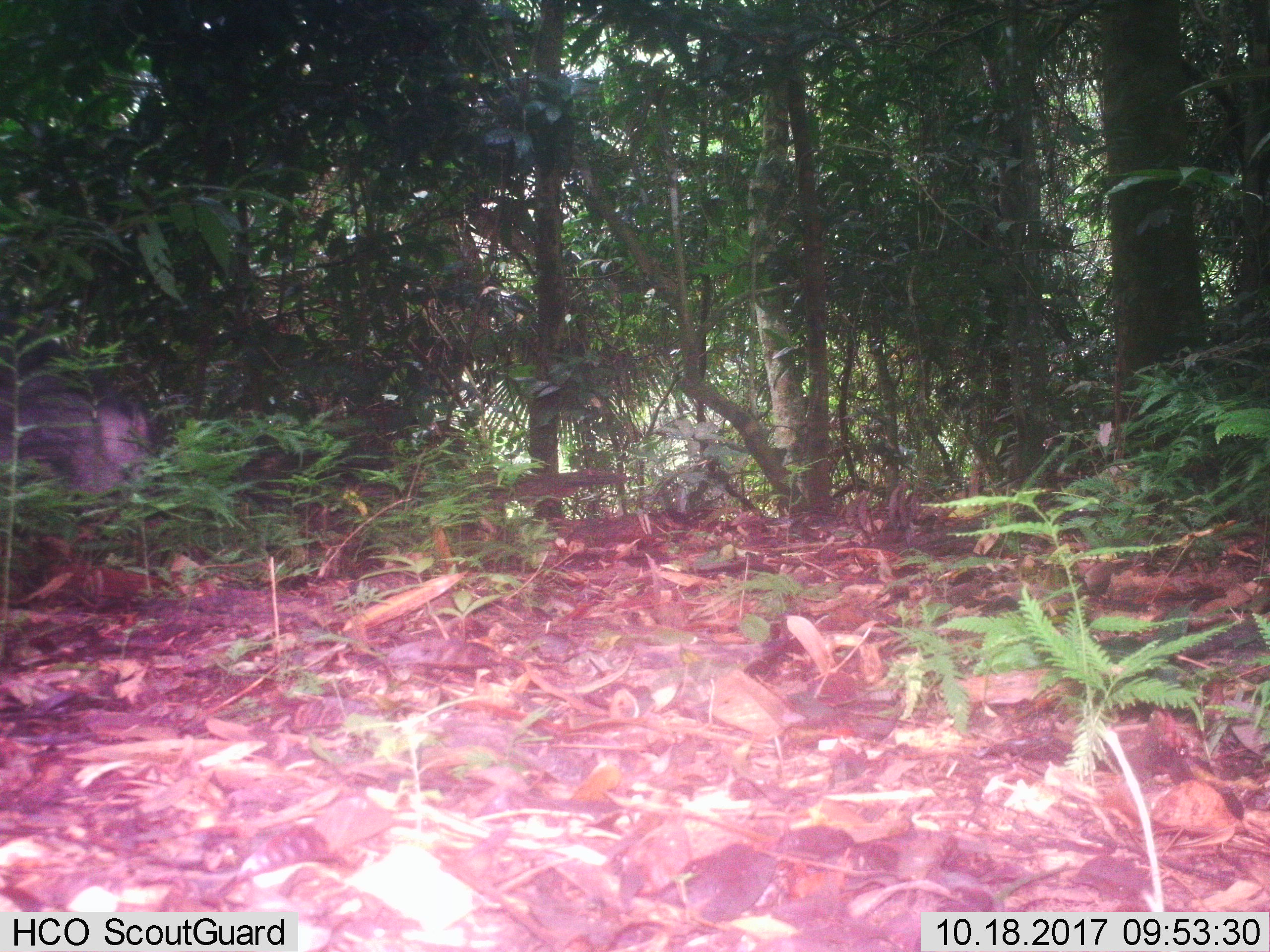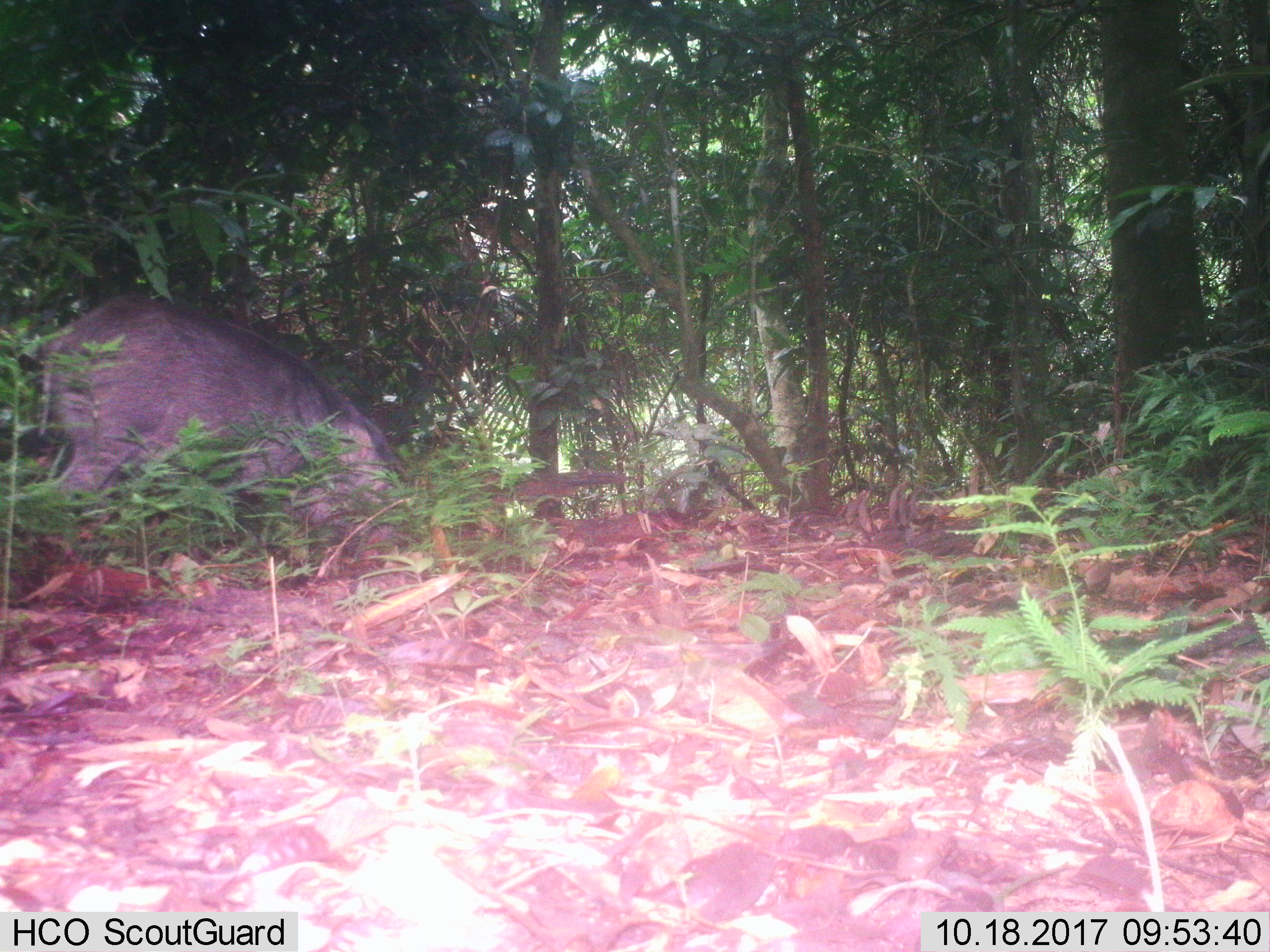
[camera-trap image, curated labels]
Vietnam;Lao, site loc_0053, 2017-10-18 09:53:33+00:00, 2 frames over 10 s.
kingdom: Animalia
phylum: Chordata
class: Mammalia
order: Artiodactyla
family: Suidae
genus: Sus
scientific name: Sus scrofa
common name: eurasian wild pig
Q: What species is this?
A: Eurasian wild pig (Sus scrofa).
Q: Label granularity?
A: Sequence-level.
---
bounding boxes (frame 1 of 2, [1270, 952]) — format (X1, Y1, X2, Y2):
eurasian wild pig: (0, 317, 157, 512)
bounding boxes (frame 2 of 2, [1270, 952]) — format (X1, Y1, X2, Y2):
eurasian wild pig: (37, 294, 398, 567)